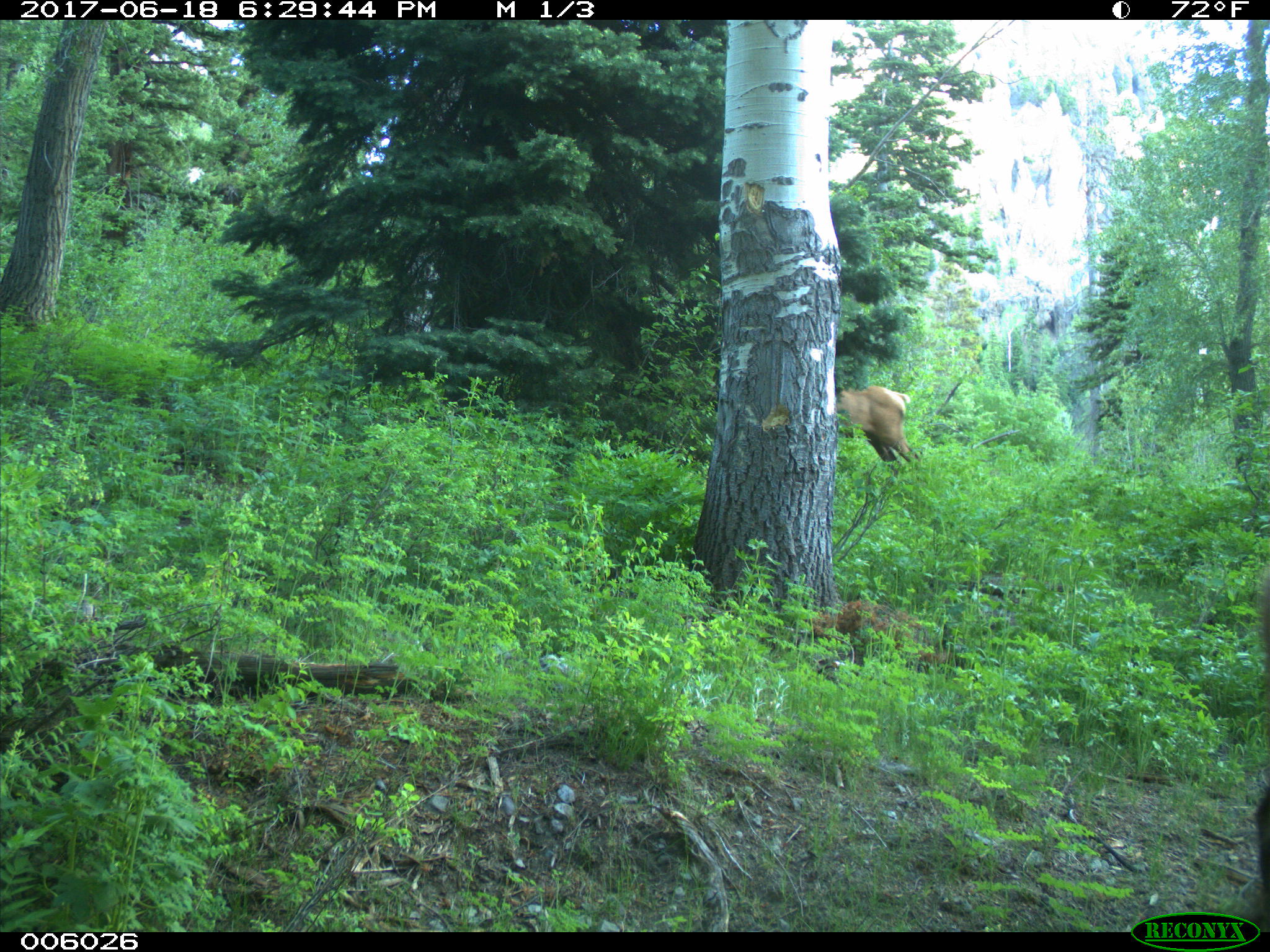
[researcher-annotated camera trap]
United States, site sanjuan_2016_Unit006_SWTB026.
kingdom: Animalia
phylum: Chordata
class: Mammalia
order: Artiodactyla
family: Cervidae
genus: Cervus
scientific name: Cervus elaphus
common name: red deer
Cervus elaphus (red deer).